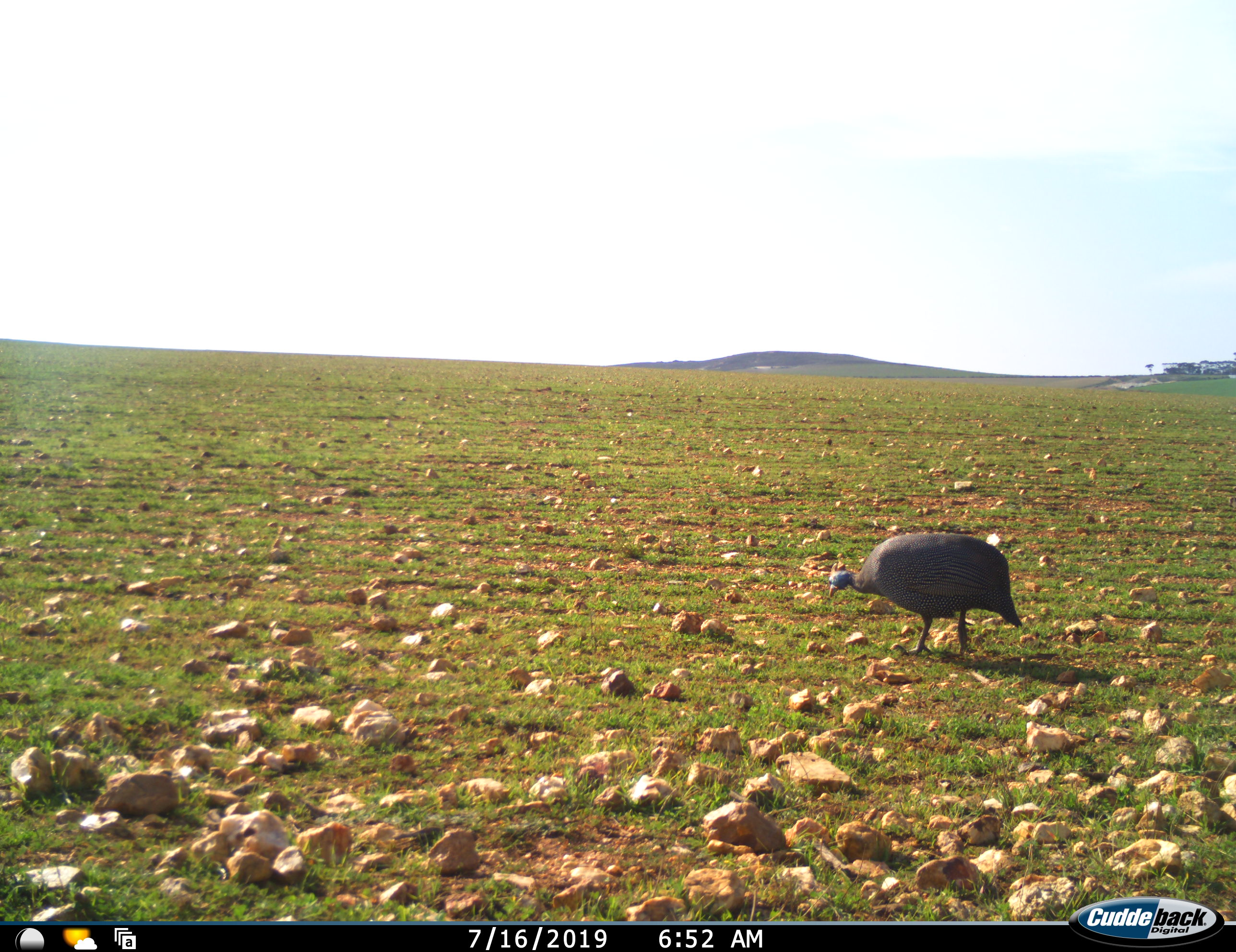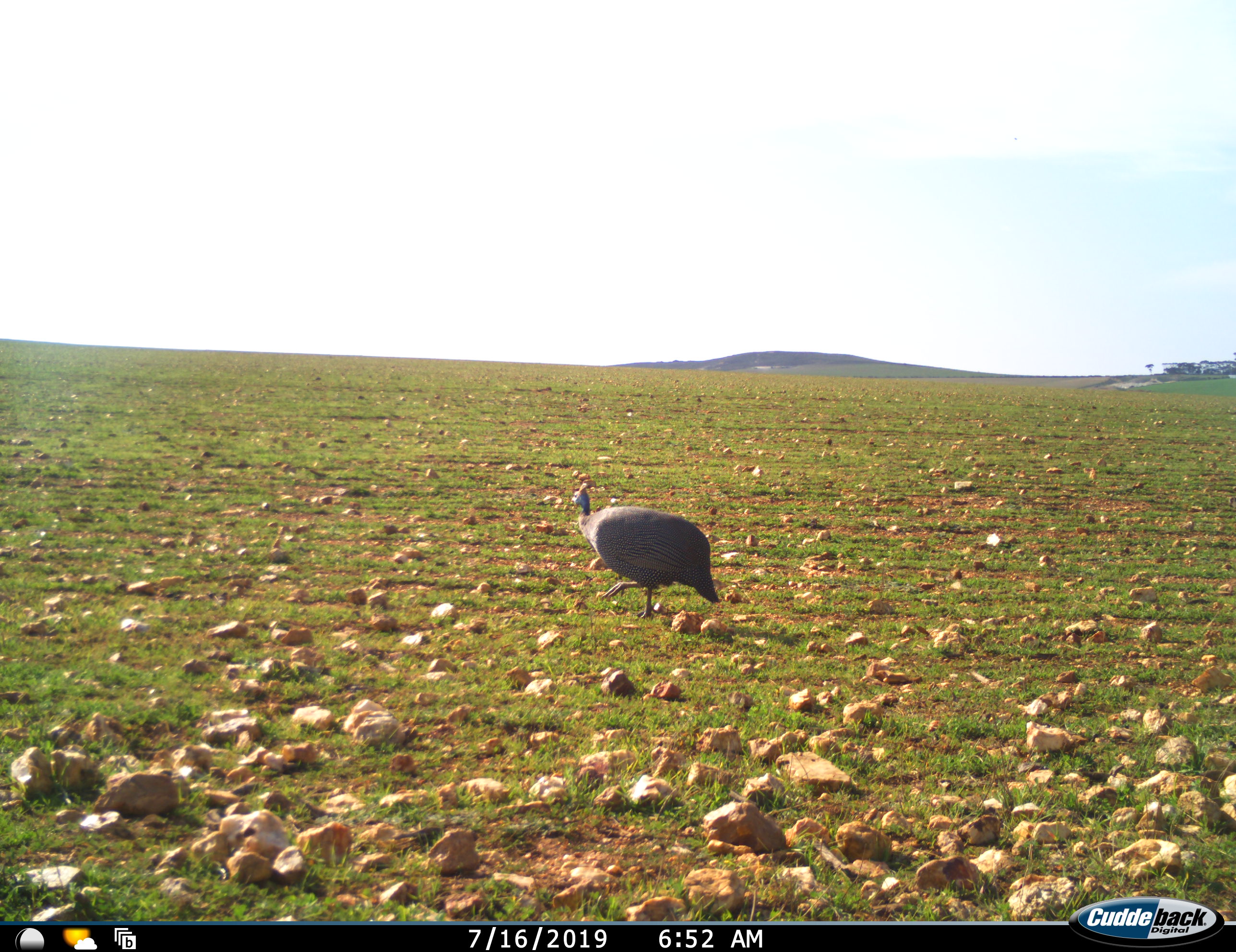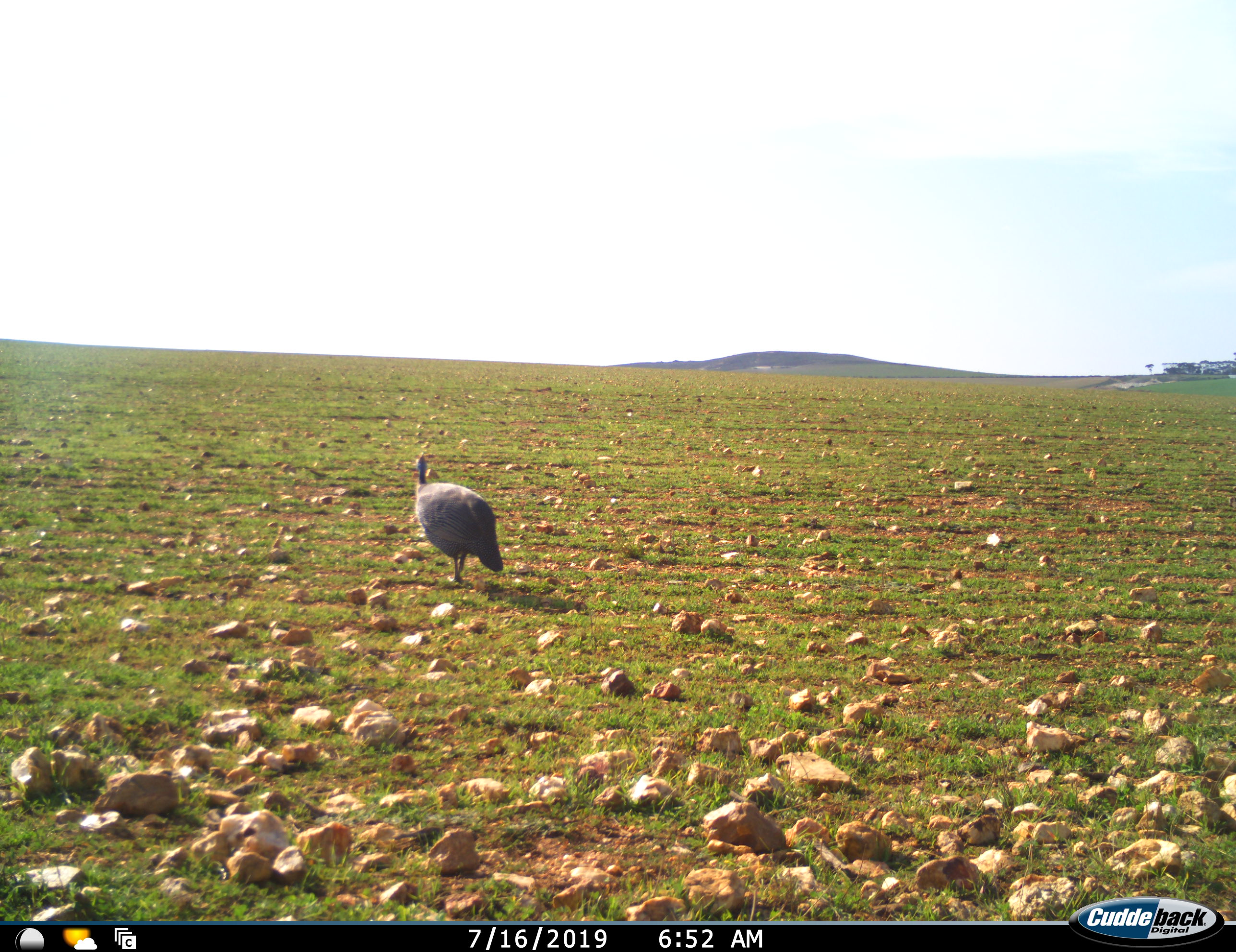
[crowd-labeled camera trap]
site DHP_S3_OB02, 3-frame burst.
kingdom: Animalia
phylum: Chordata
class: Aves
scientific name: Aves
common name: bird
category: birdother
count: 1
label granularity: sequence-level